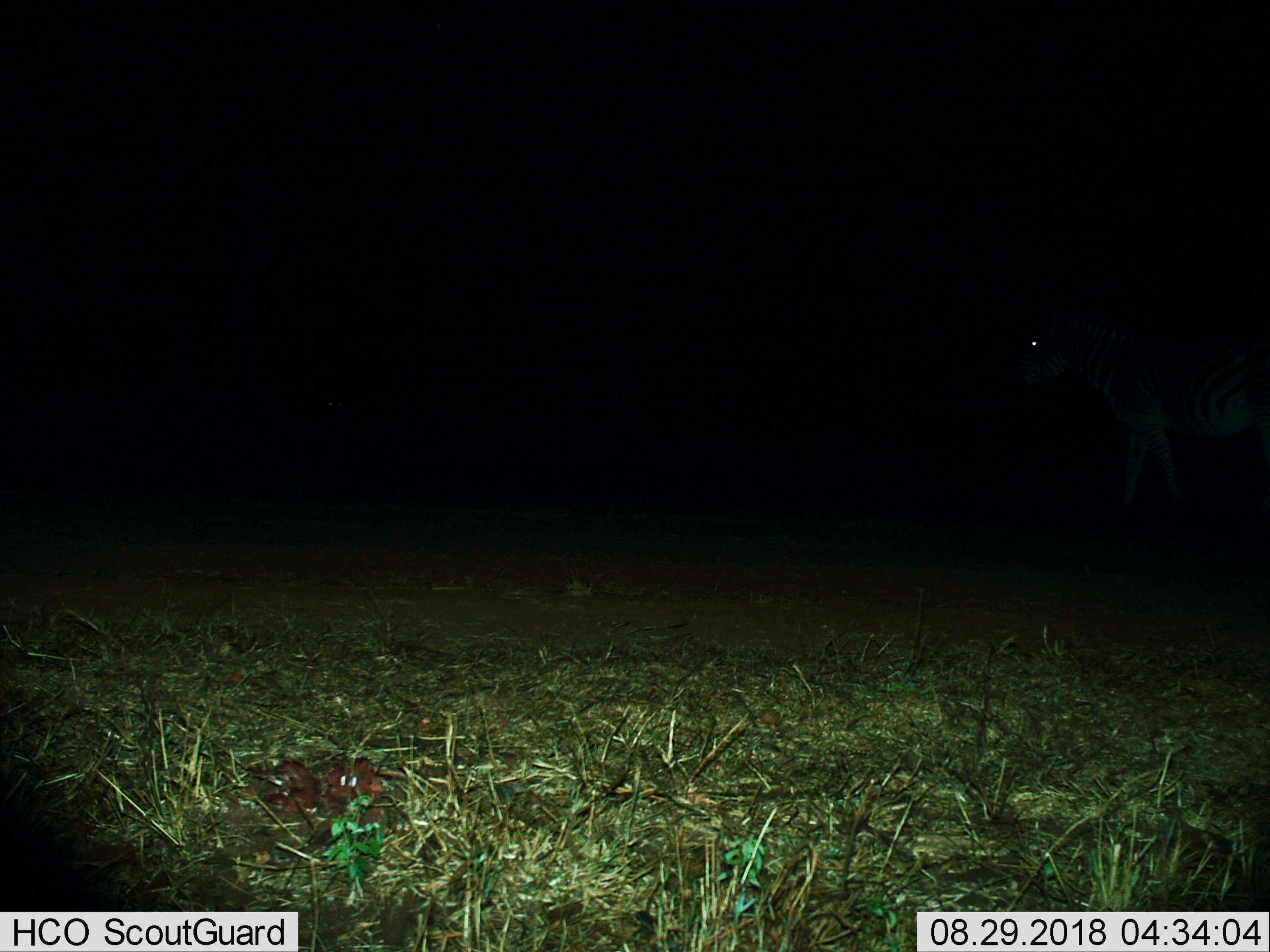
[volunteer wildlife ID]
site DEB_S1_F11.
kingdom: Animalia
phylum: Chordata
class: Mammalia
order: Perissodactyla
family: Equidae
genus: Equus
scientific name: Equus quagga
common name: plains zebra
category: zebraplains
Zebraplains (plains zebra) (Equus quagga), count 1. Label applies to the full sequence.